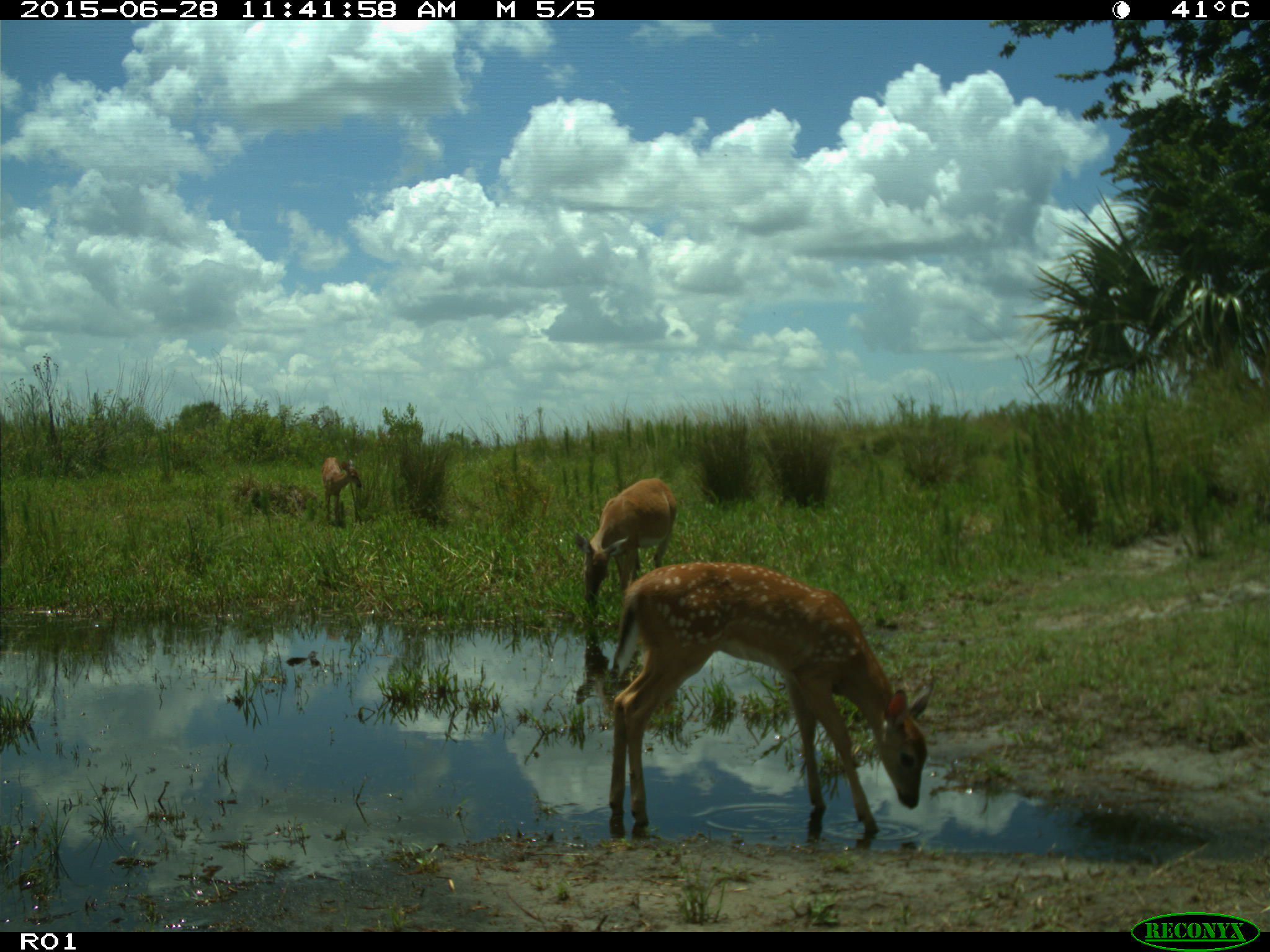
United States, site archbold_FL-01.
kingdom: Animalia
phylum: Chordata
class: Mammalia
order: Artiodactyla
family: Cervidae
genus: Odocoileus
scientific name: Odocoileus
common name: deer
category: unidentified deer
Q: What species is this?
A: Unidentified deer (deer) (Odocoileus).